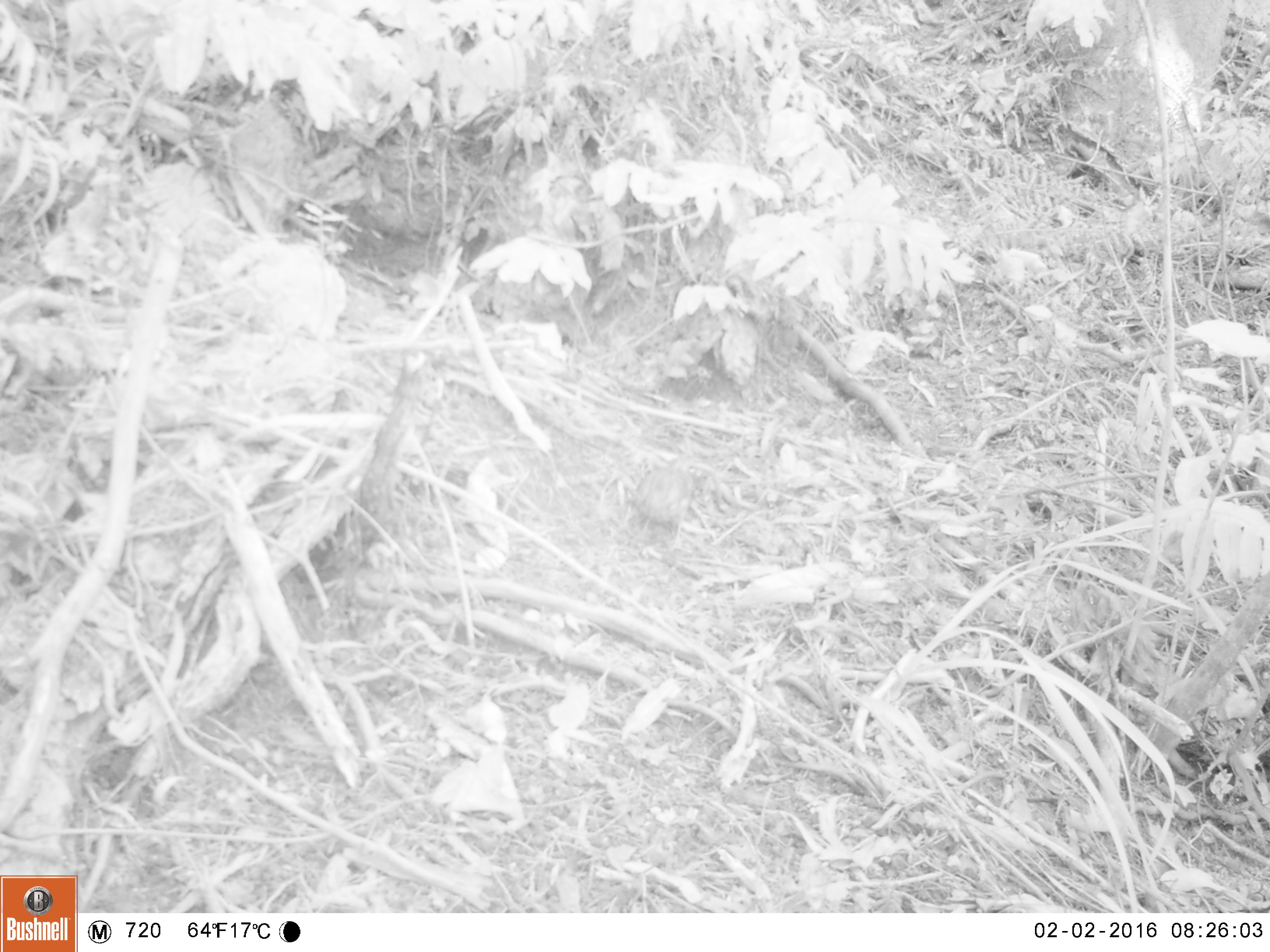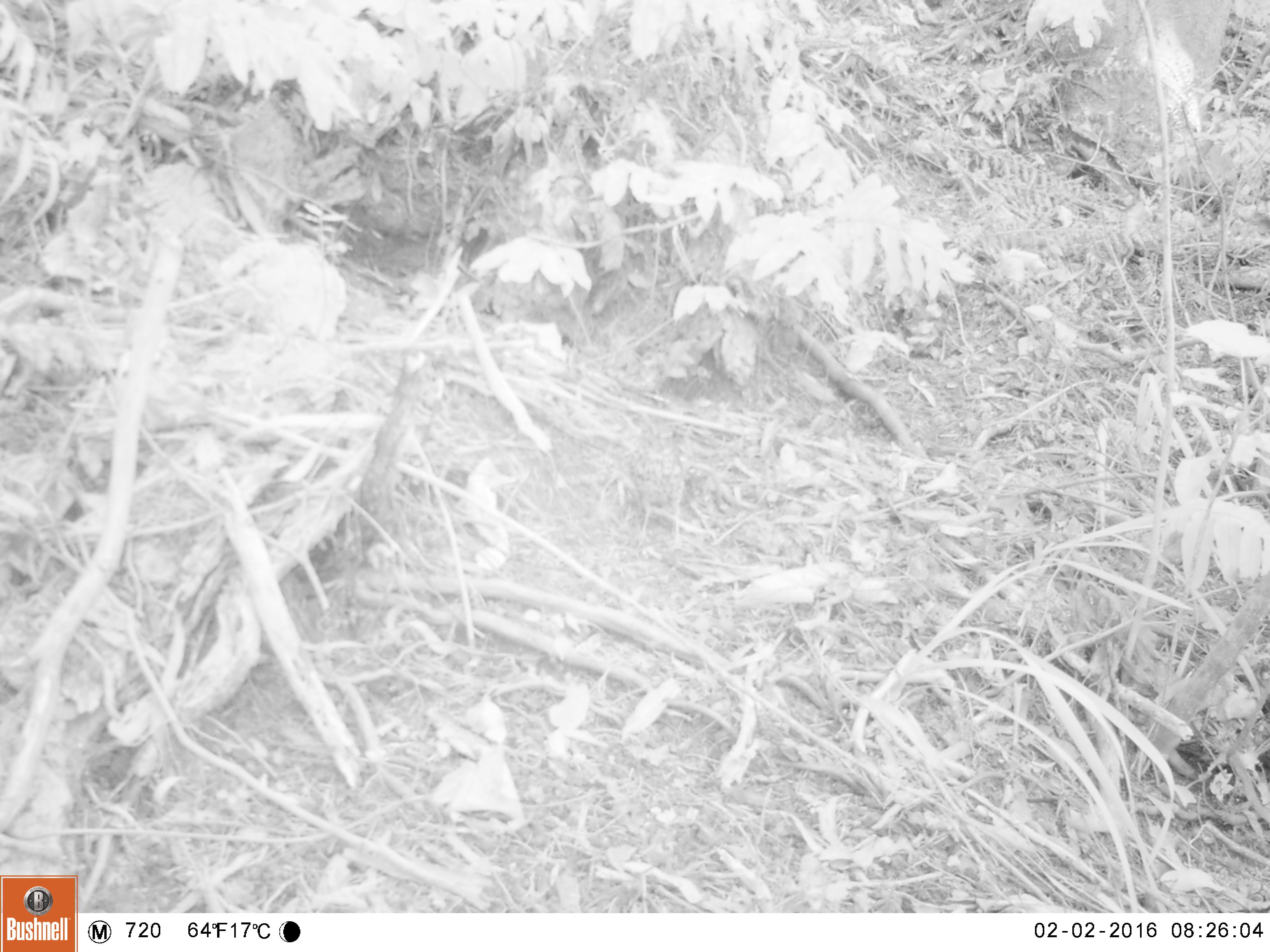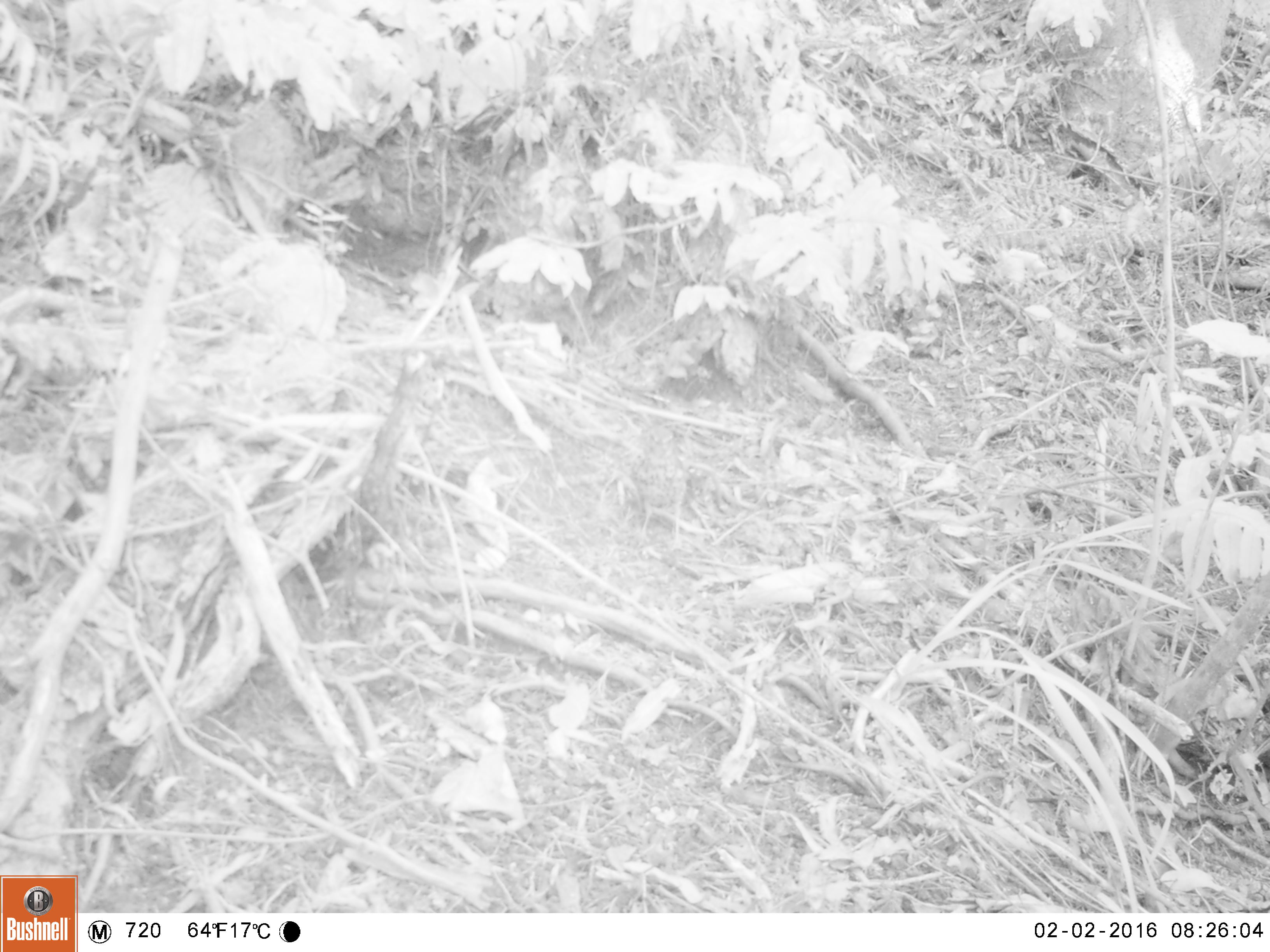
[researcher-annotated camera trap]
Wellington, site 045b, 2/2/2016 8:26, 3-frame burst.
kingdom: Animalia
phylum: Chordata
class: Aves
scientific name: Aves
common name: bird